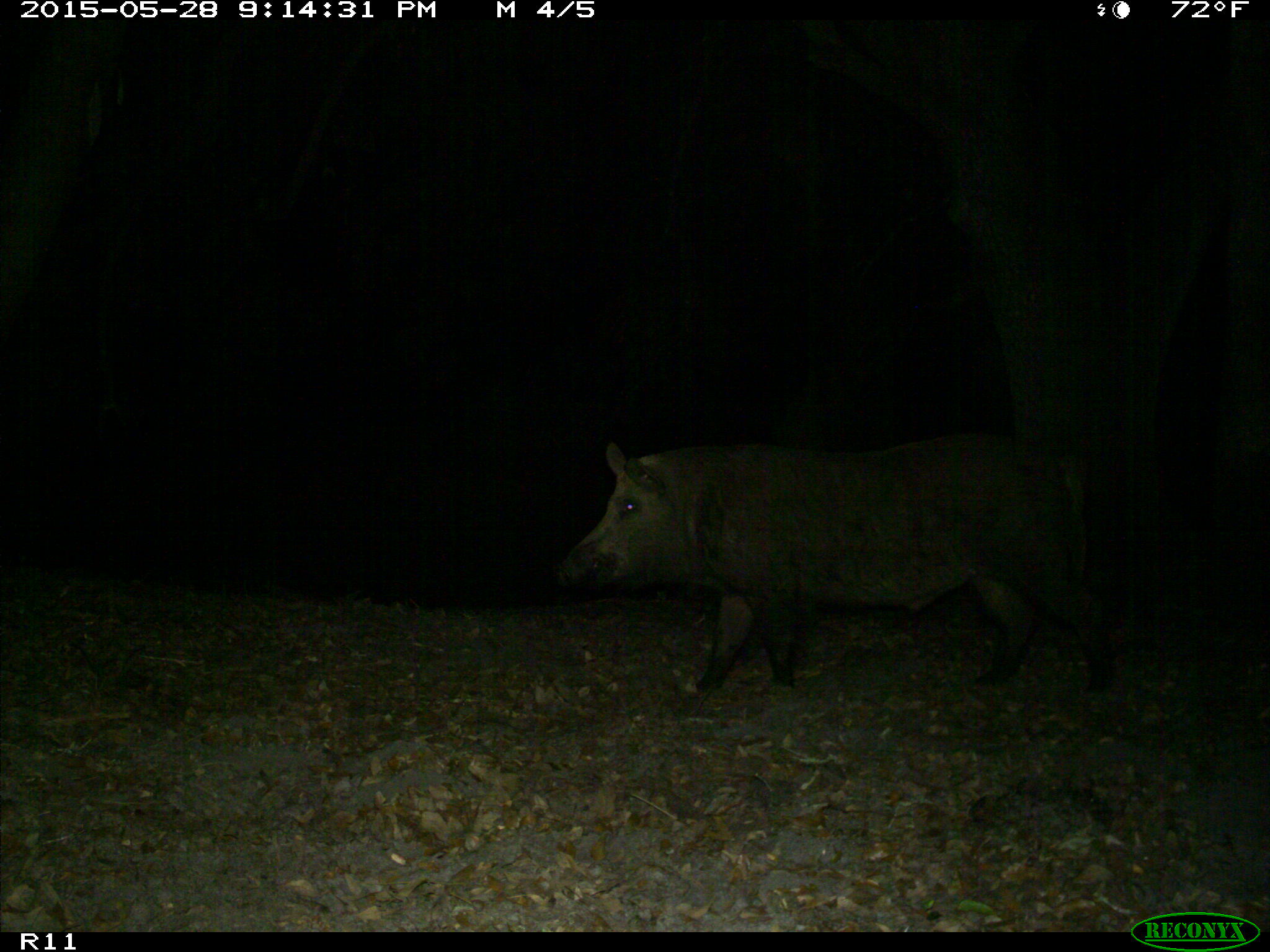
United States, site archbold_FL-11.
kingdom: Animalia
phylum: Chordata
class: Mammalia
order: Artiodactyla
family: Suidae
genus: Sus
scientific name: Sus scrofa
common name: wild boar